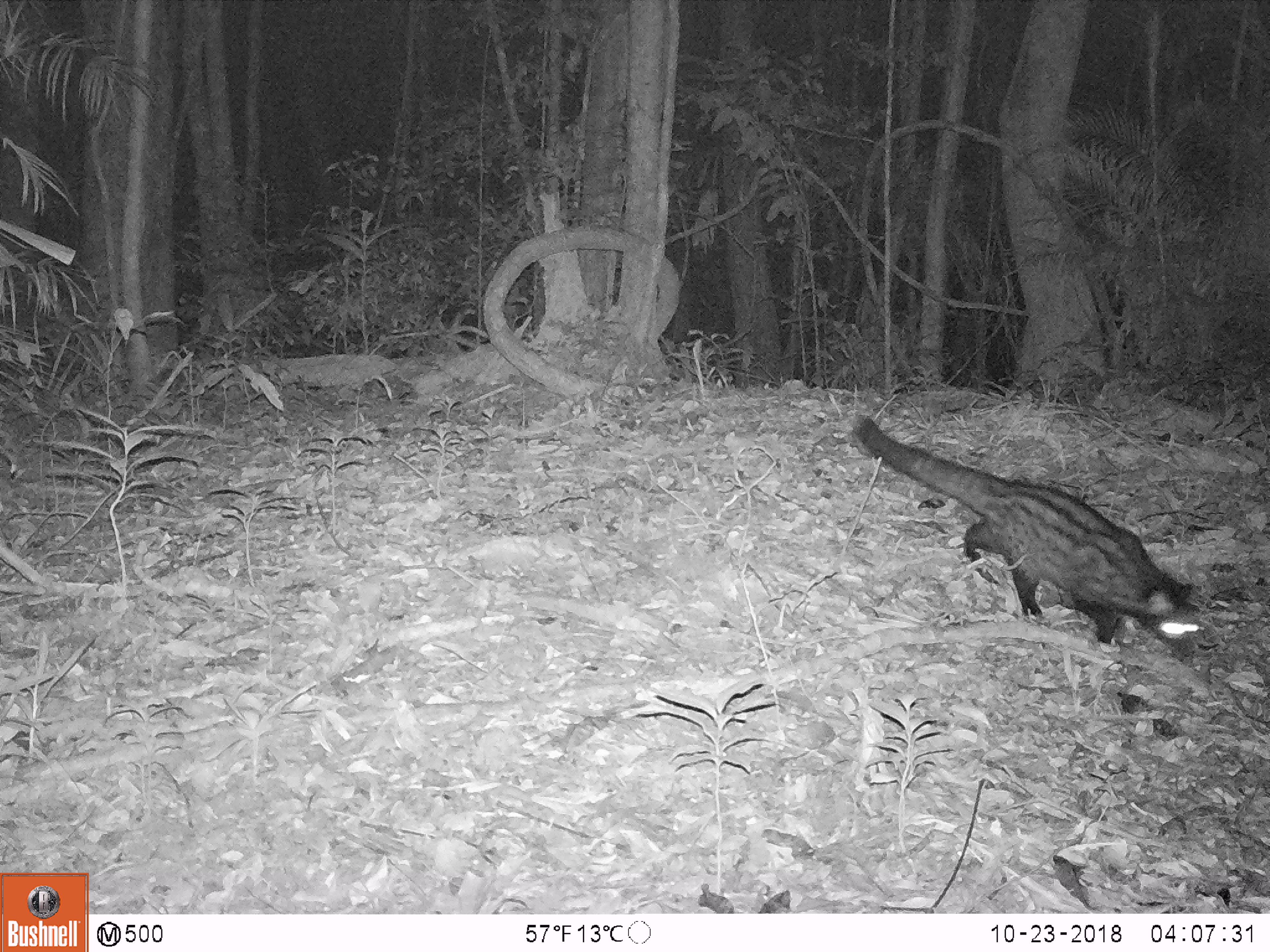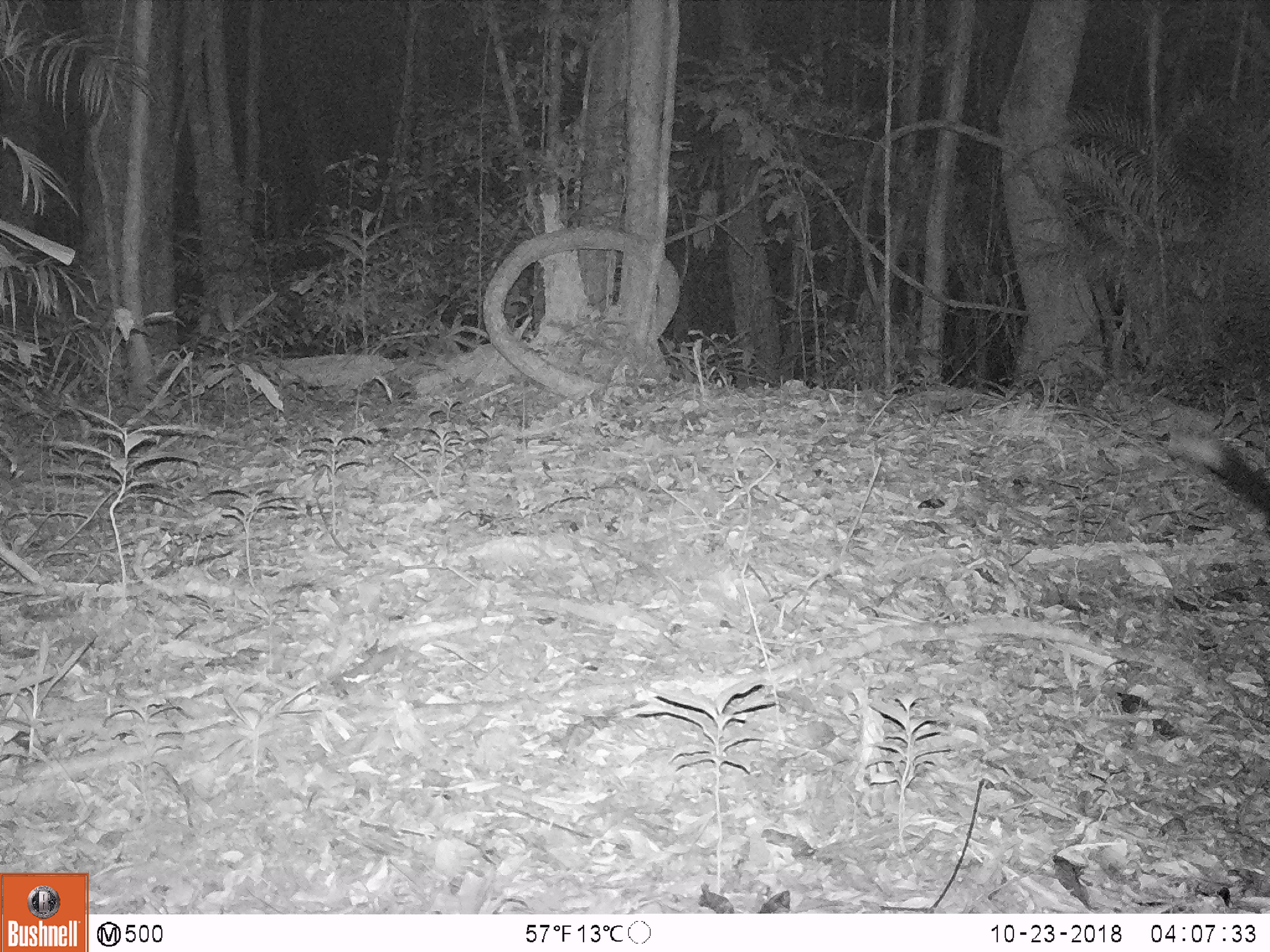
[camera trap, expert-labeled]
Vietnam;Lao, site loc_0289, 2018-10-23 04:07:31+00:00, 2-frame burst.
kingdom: Animalia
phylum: Chordata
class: Mammalia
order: Carnivora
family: Viverridae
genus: Paradoxurus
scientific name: Paradoxurus hermaphroditus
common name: common palm civet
Common palm civet (Paradoxurus hermaphroditus). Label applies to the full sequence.